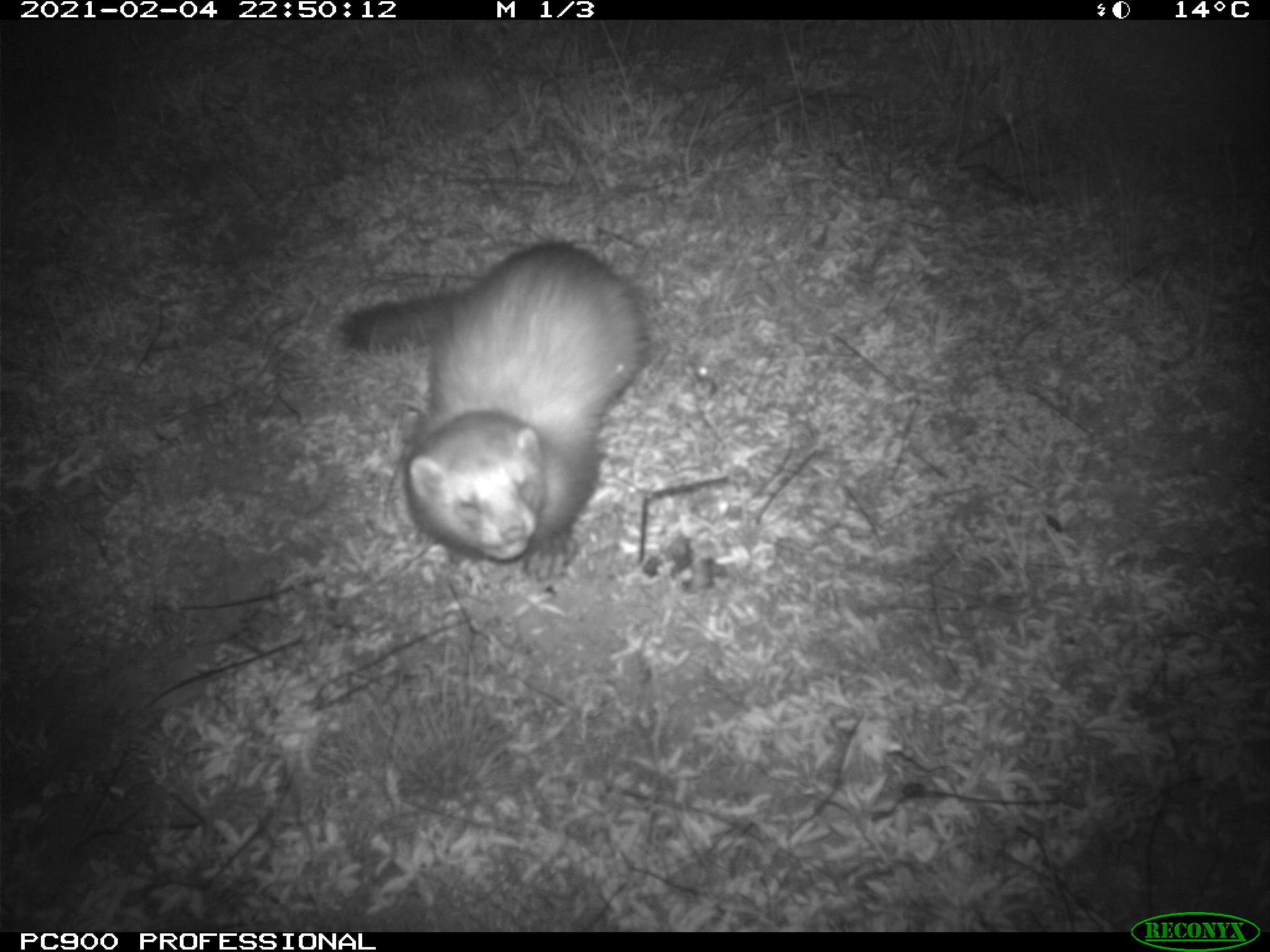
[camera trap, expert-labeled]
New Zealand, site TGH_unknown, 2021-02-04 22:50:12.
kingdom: Animalia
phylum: Chordata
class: Mammalia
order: Carnivora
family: Mustelidae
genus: Mustela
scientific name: Mustela furo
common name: ferret